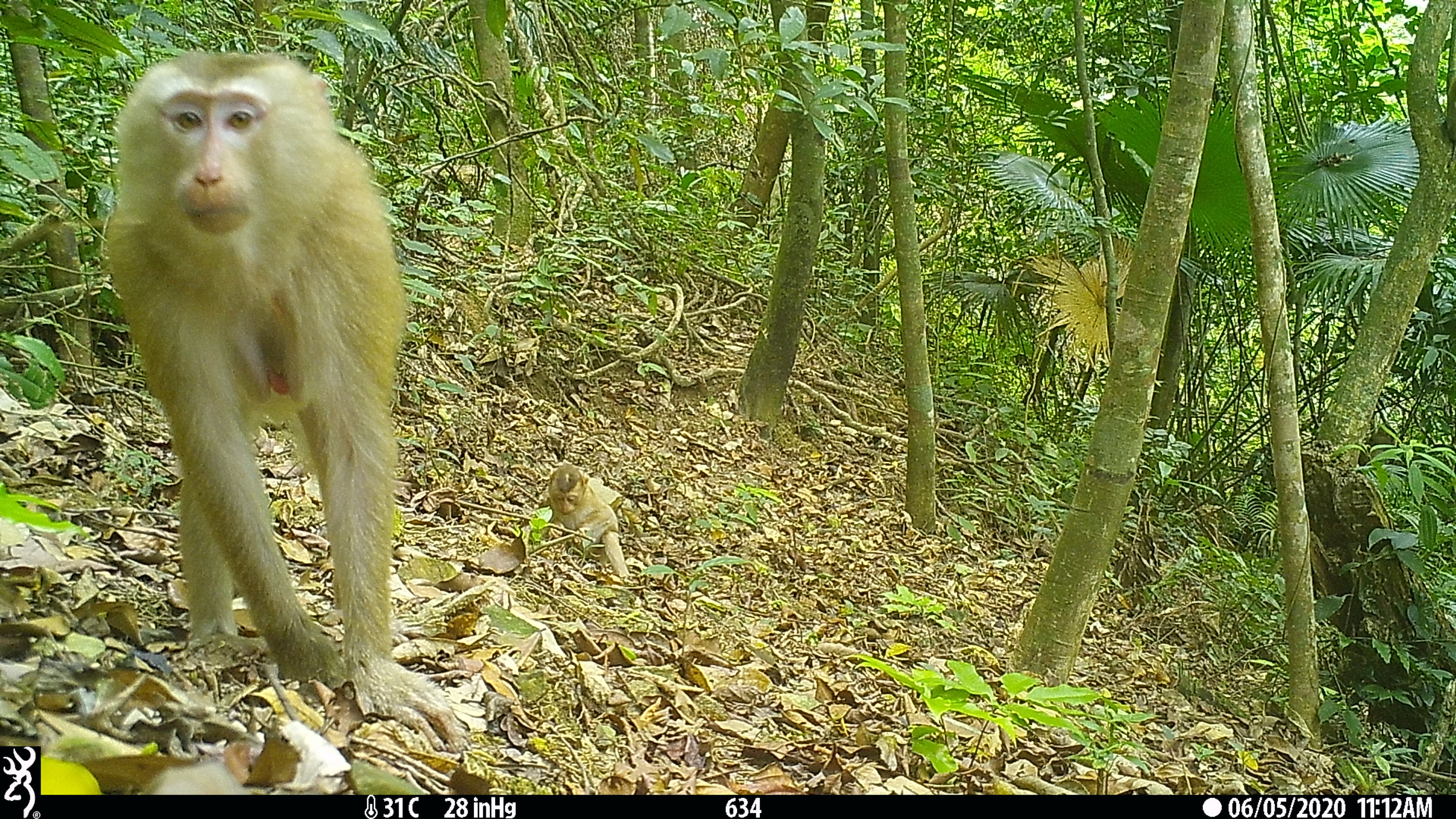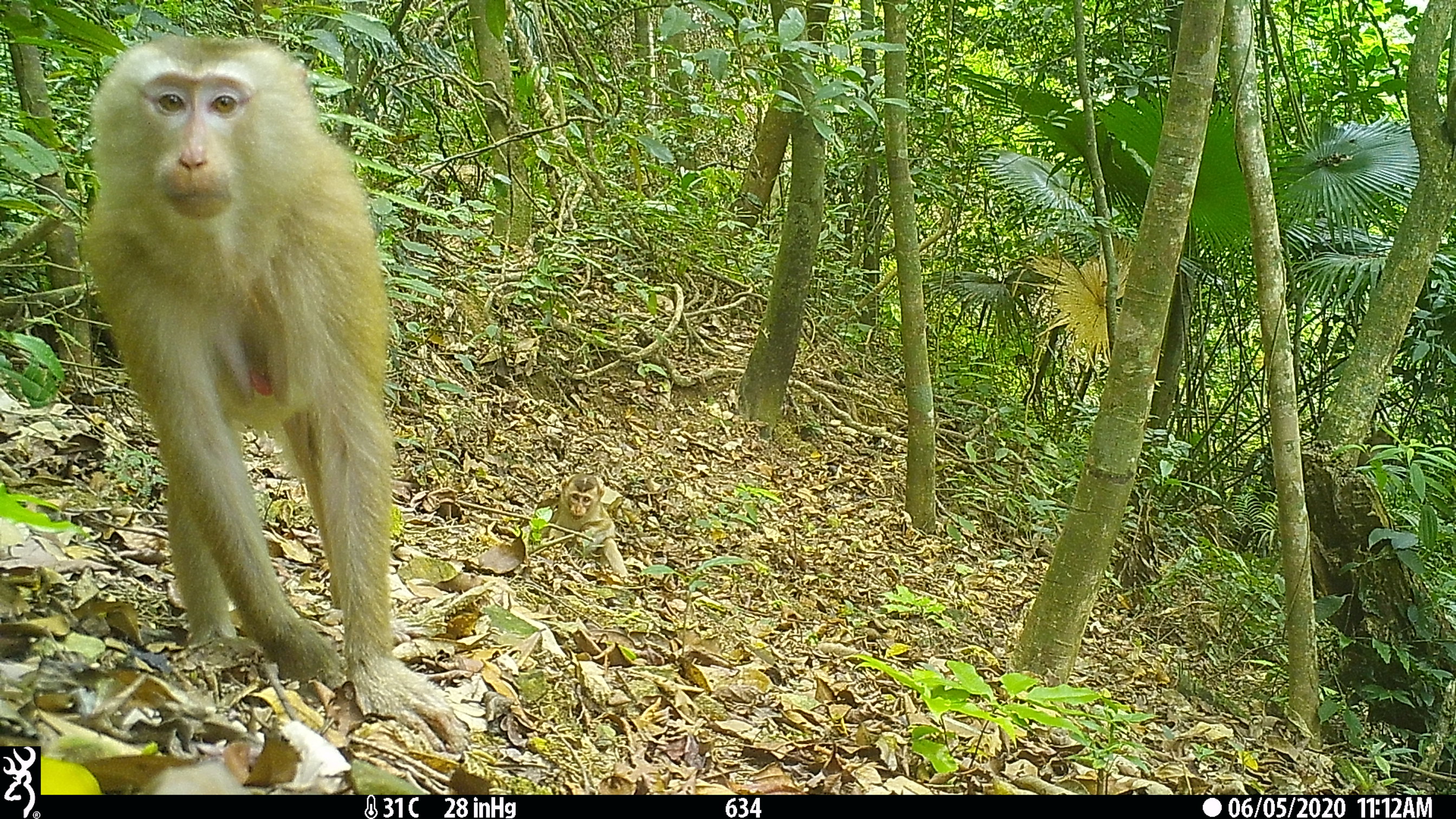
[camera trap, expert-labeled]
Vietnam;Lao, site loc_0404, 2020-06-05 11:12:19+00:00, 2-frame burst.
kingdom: Animalia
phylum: Chordata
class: Mammalia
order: Primates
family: Cercopithecidae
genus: Macaca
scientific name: Macaca nemestrina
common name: pig-tailed macaque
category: pig tailed macaque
Pig tailed macaque (pig-tailed macaque) (Macaca nemestrina). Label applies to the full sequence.